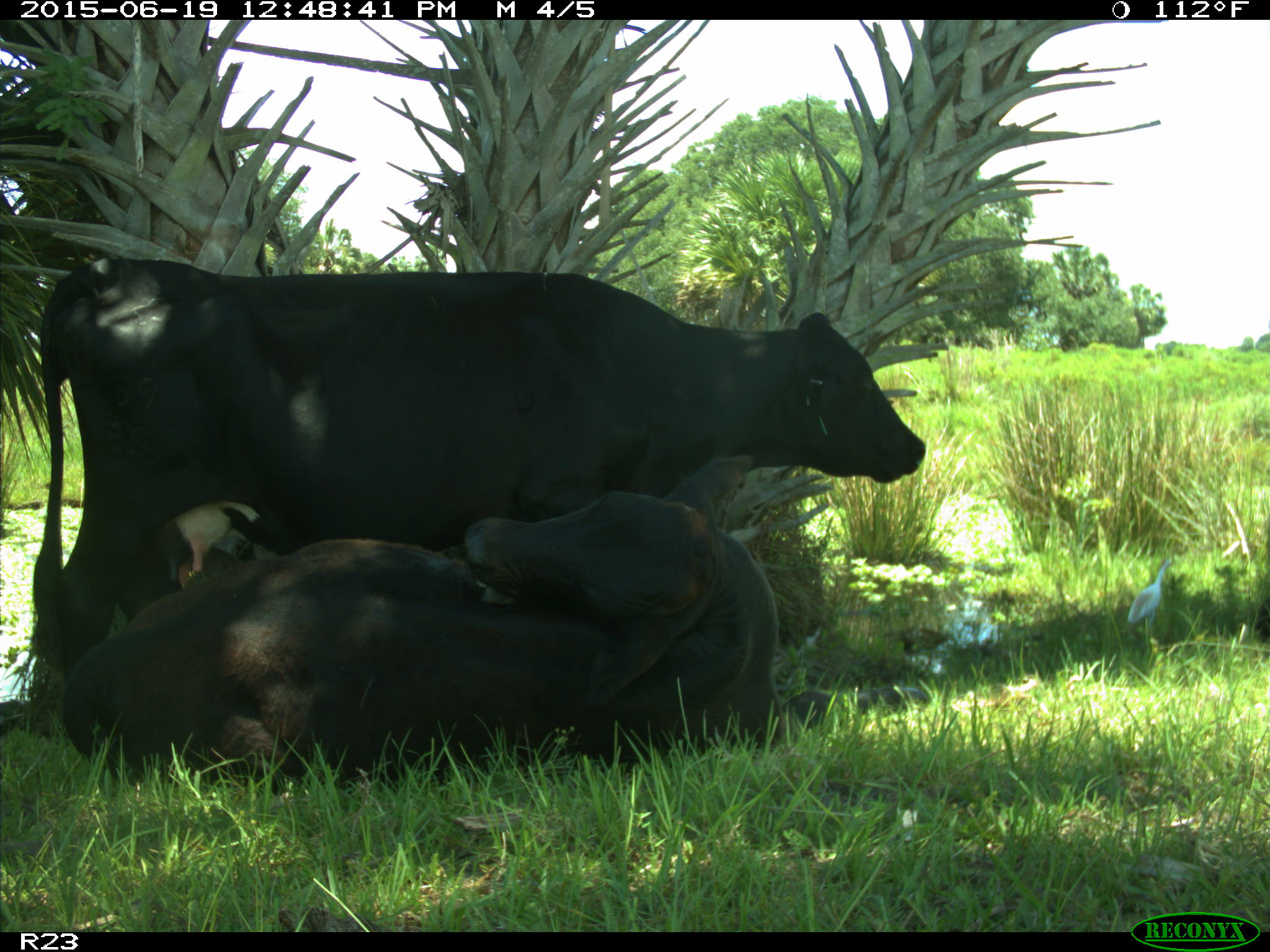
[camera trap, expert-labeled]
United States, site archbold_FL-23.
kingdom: Animalia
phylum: Chordata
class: Mammalia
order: Artiodactyla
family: Suidae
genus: Sus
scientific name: Sus scrofa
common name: wild boar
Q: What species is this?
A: Sus scrofa (wild boar).